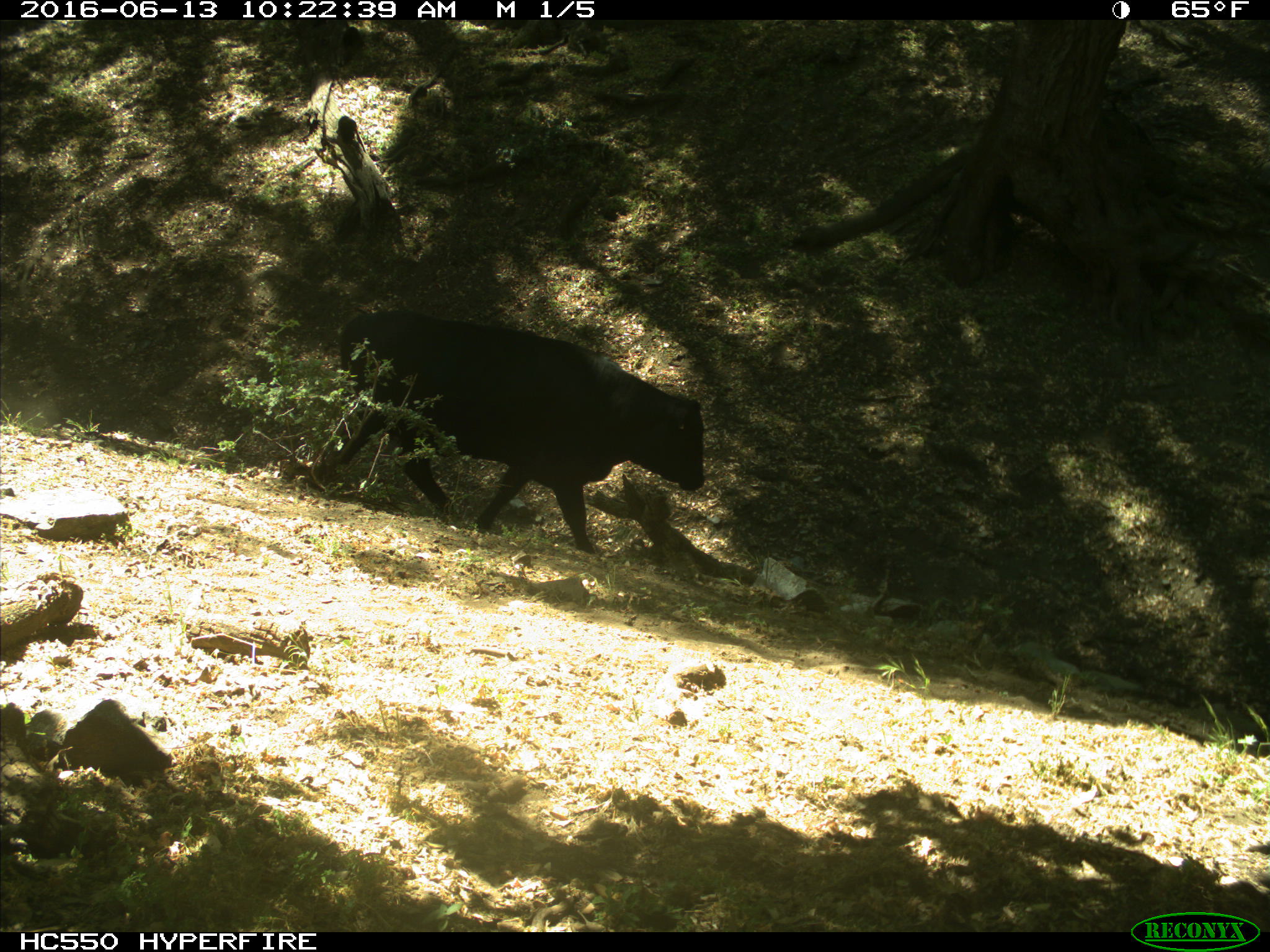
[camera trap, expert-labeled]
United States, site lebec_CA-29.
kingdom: Animalia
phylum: Chordata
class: Mammalia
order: Artiodactyla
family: Bovidae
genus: Bos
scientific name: Bos taurus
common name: domestic cow